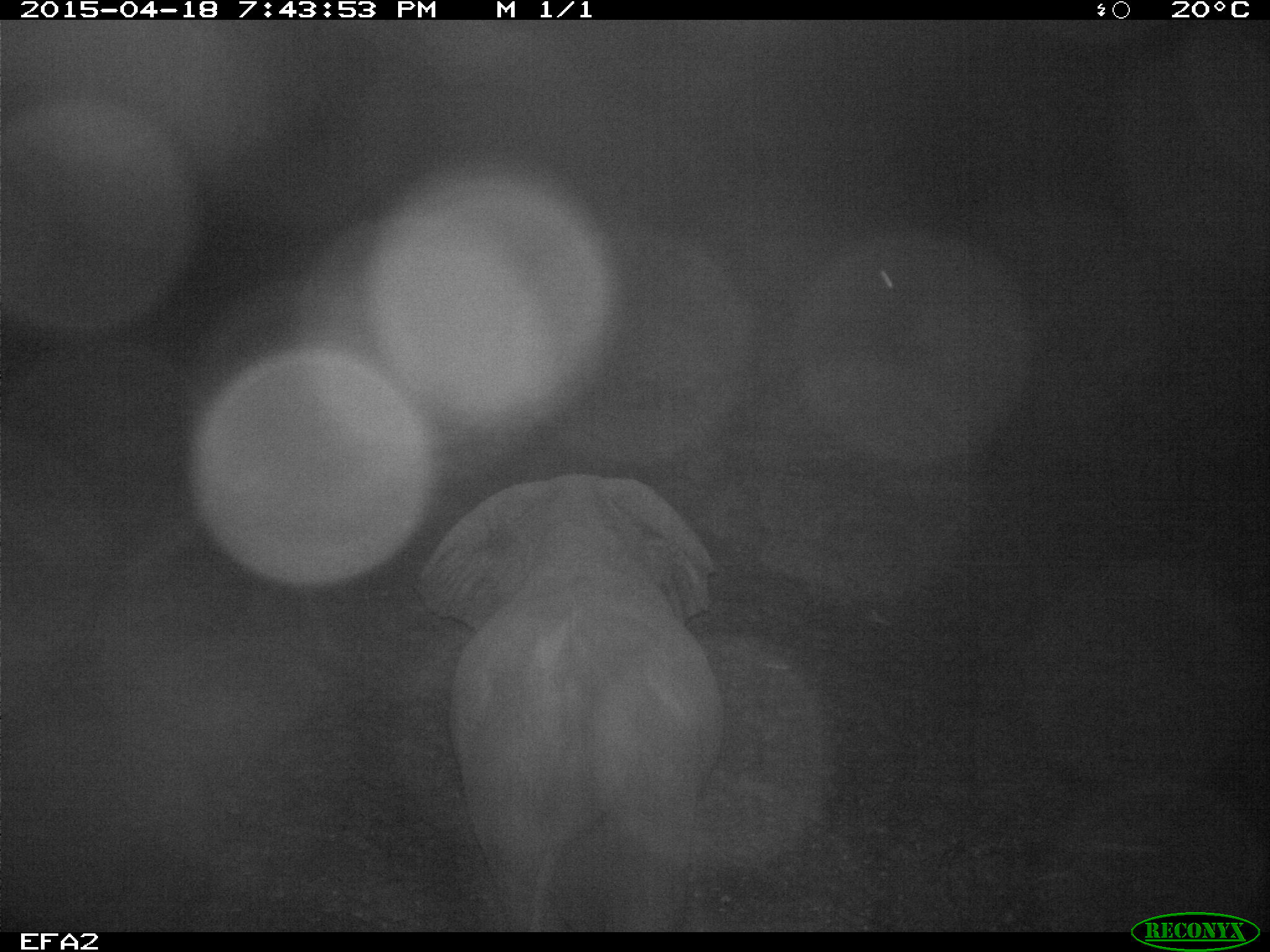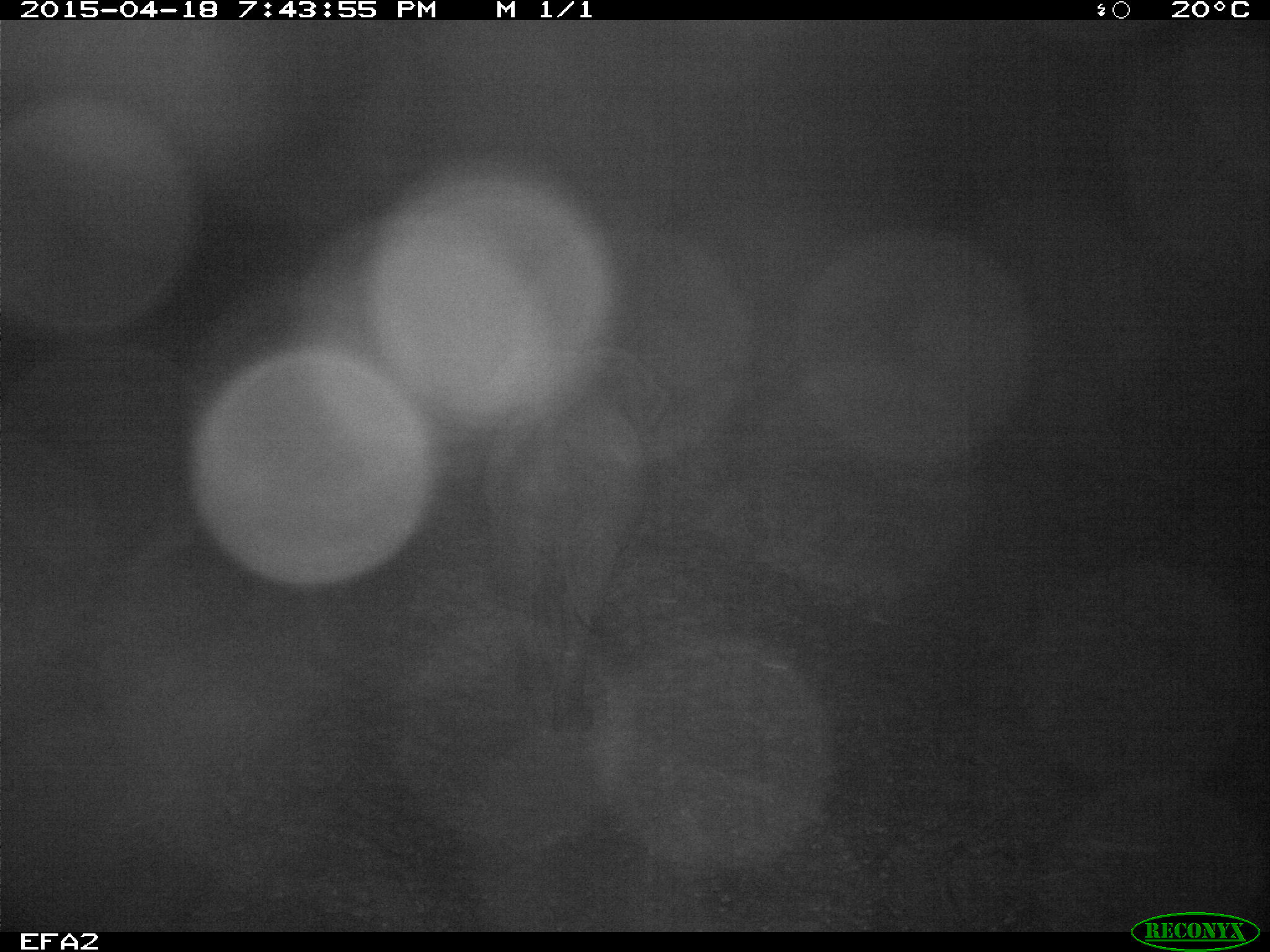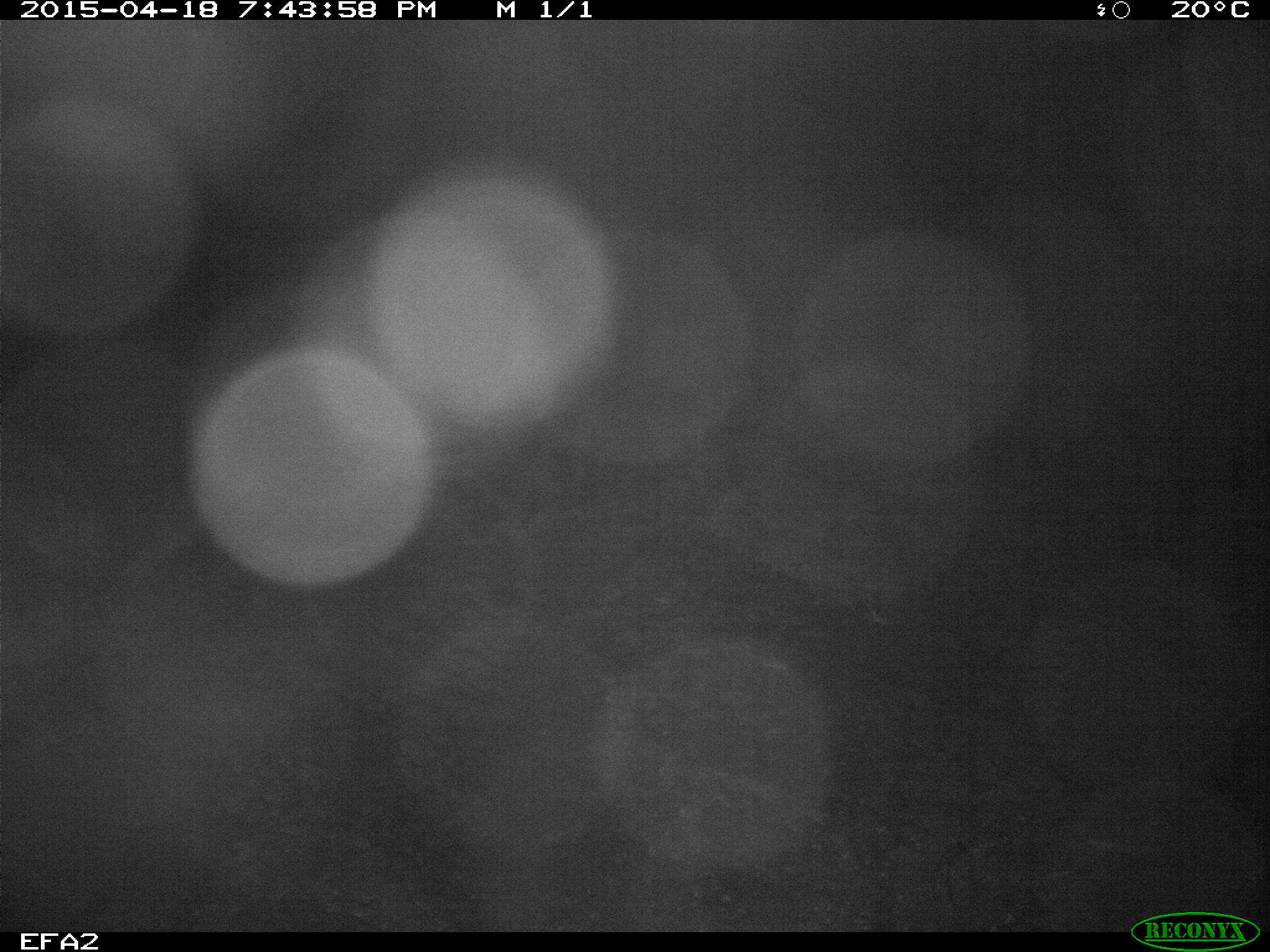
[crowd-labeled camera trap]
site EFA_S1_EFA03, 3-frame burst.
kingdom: Animalia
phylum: Chordata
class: Mammalia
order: Proboscidea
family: Elephantidae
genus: Loxodonta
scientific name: Loxodonta africana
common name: african bush elephant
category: elephant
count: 1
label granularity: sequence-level